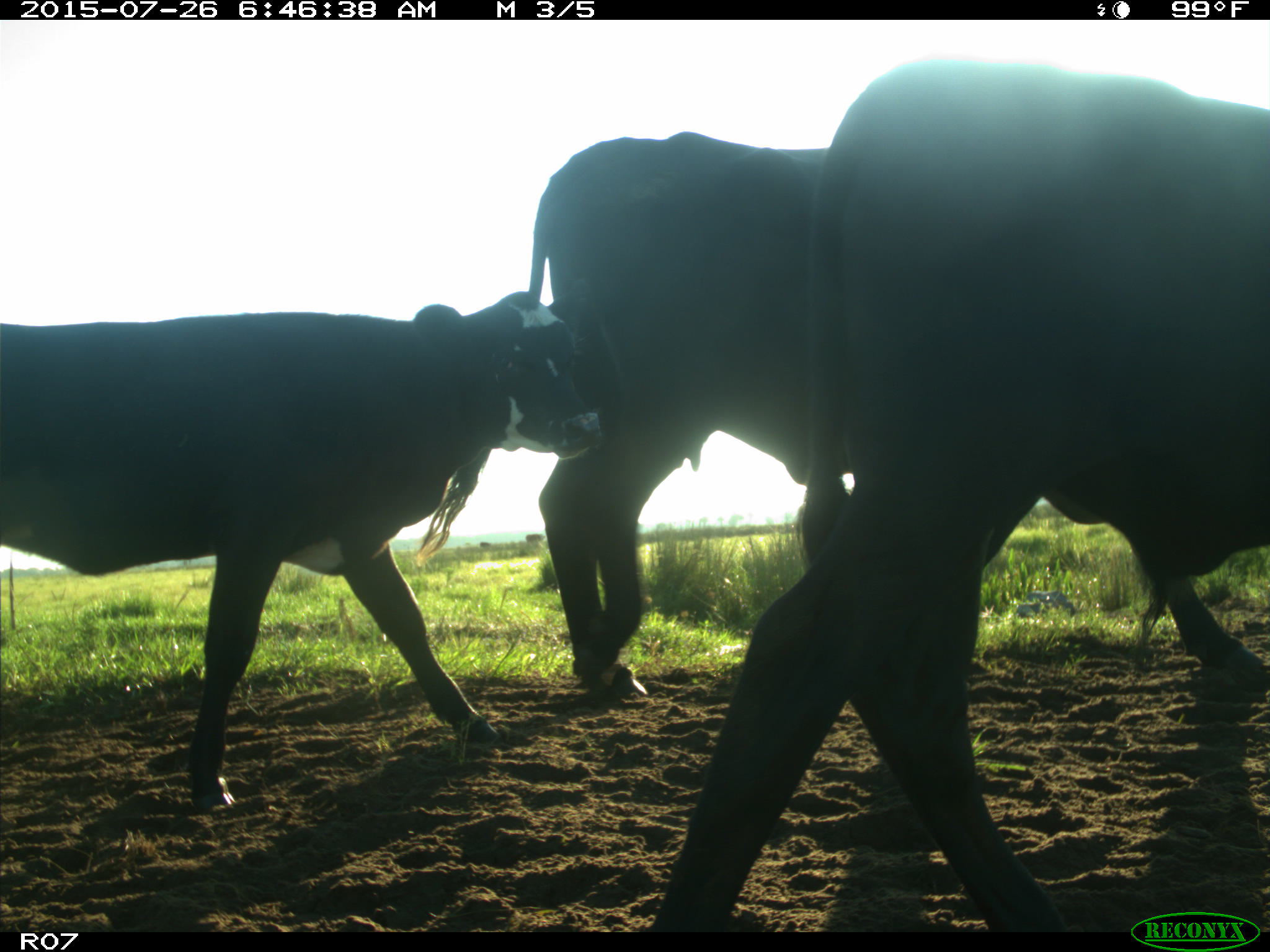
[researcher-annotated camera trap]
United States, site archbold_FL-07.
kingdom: Animalia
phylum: Chordata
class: Mammalia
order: Artiodactyla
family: Bovidae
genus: Bos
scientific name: Bos taurus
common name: domestic cow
Bos taurus (domestic cow).